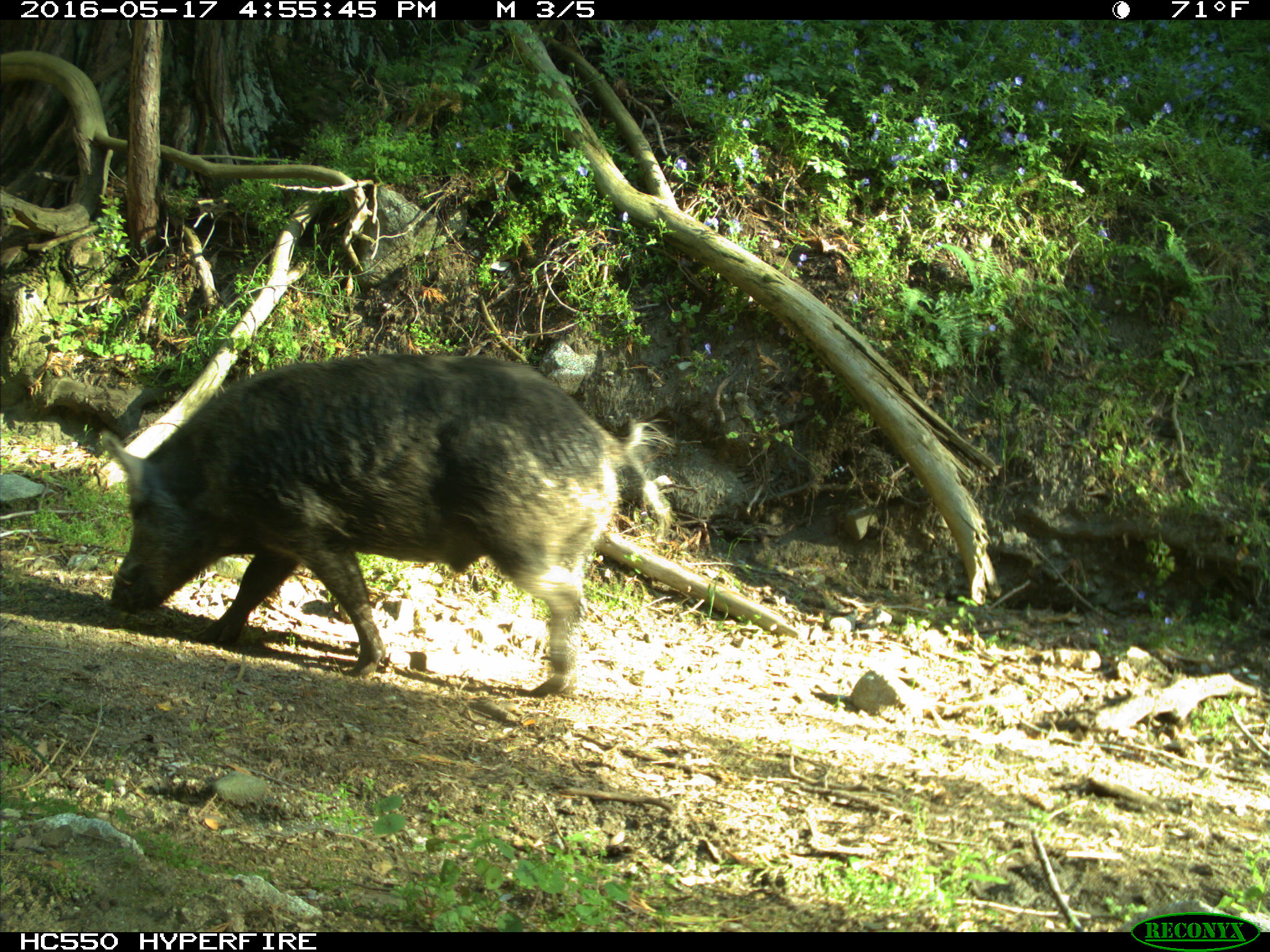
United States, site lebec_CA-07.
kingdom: Animalia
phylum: Chordata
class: Mammalia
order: Artiodactyla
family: Suidae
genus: Sus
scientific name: Sus scrofa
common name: wild boar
Sus scrofa (wild boar).